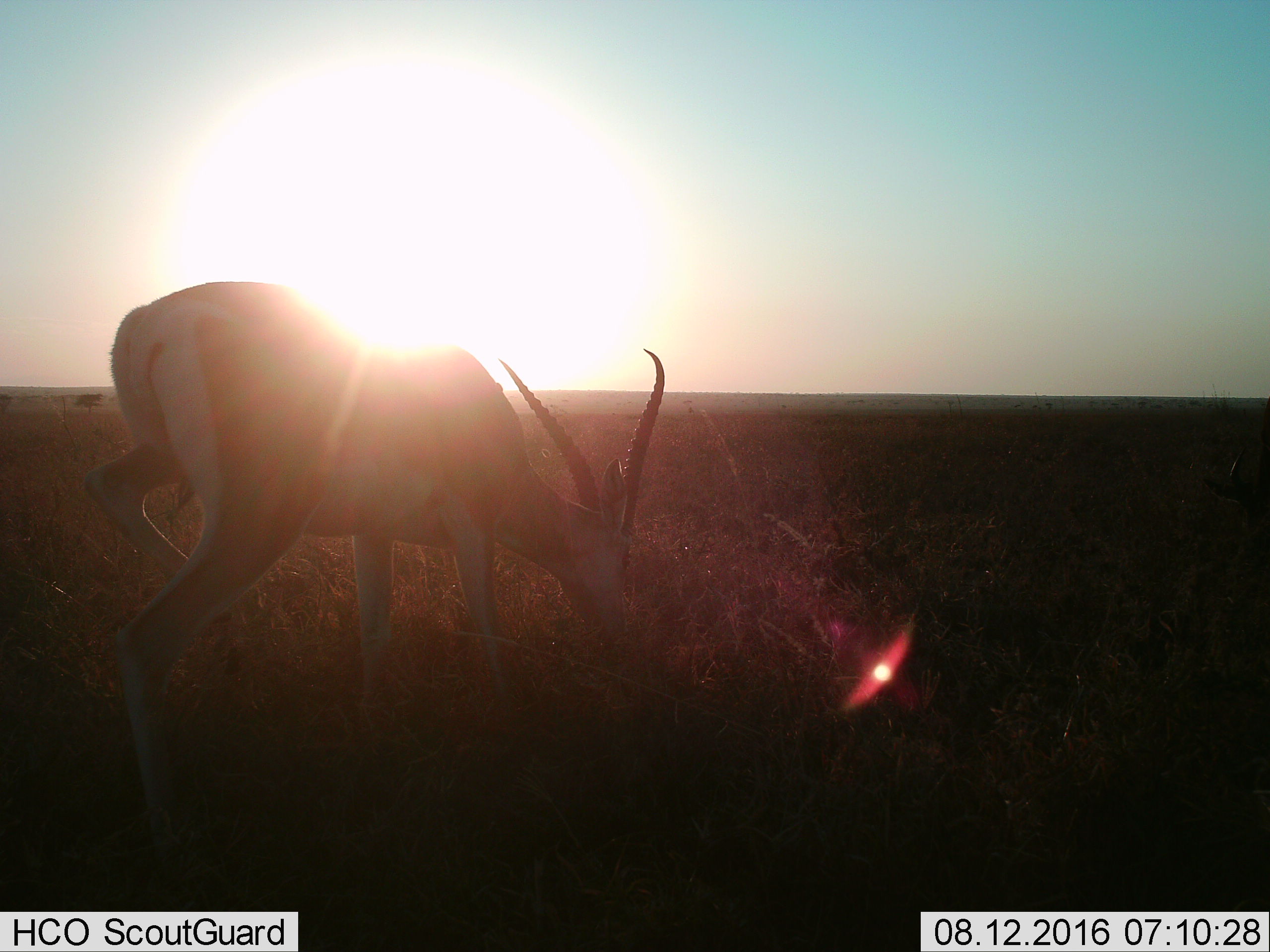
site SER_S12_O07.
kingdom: Animalia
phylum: Chordata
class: Mammalia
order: Artiodactyla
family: Bovidae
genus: Nanger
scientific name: Nanger granti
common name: grant's gazelle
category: gazellegrants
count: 1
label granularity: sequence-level